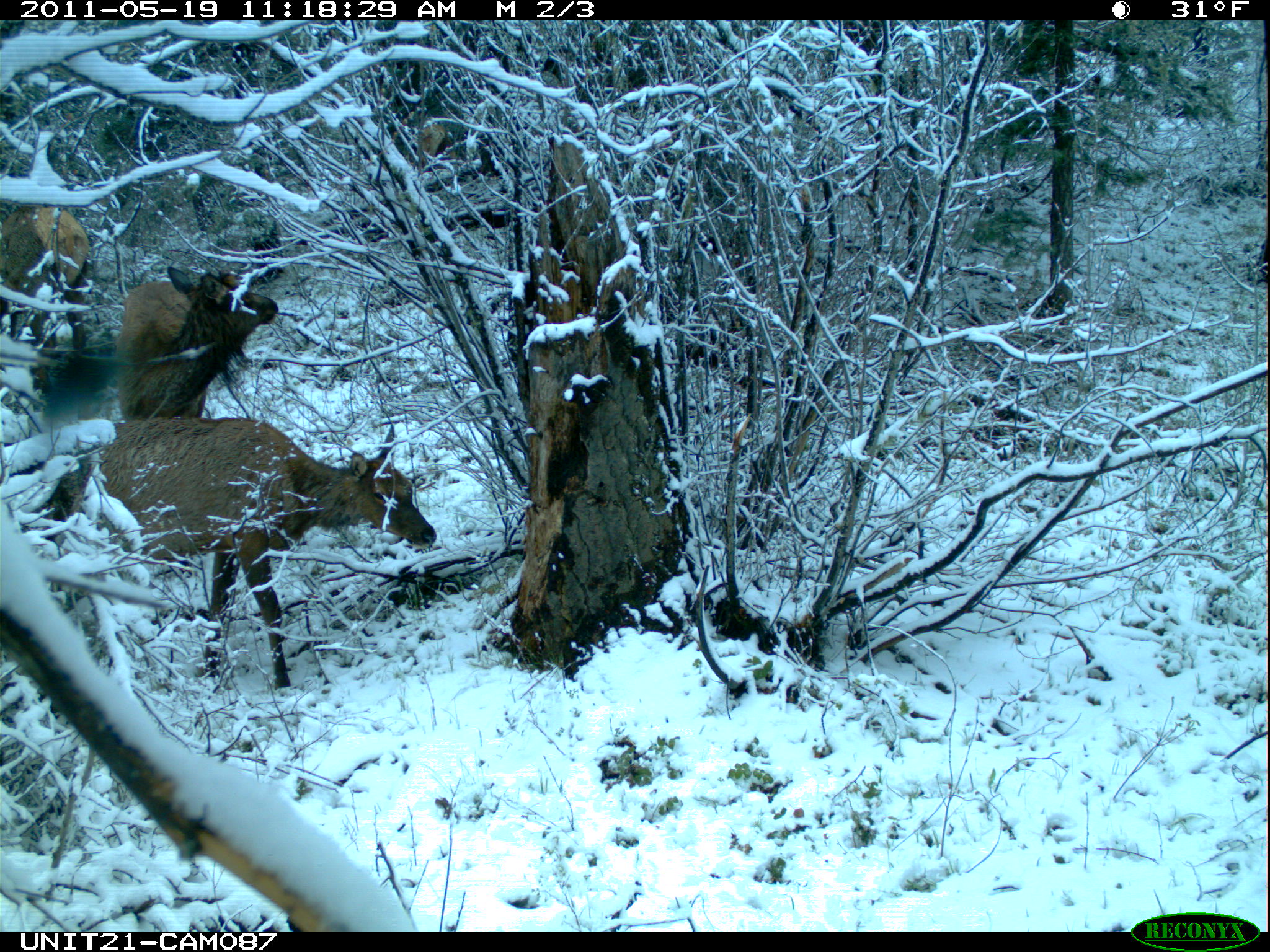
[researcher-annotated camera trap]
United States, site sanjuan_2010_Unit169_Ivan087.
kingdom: Animalia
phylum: Chordata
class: Mammalia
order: Artiodactyla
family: Cervidae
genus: Cervus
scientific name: Cervus elaphus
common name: red deer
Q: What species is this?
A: Cervus elaphus (red deer).